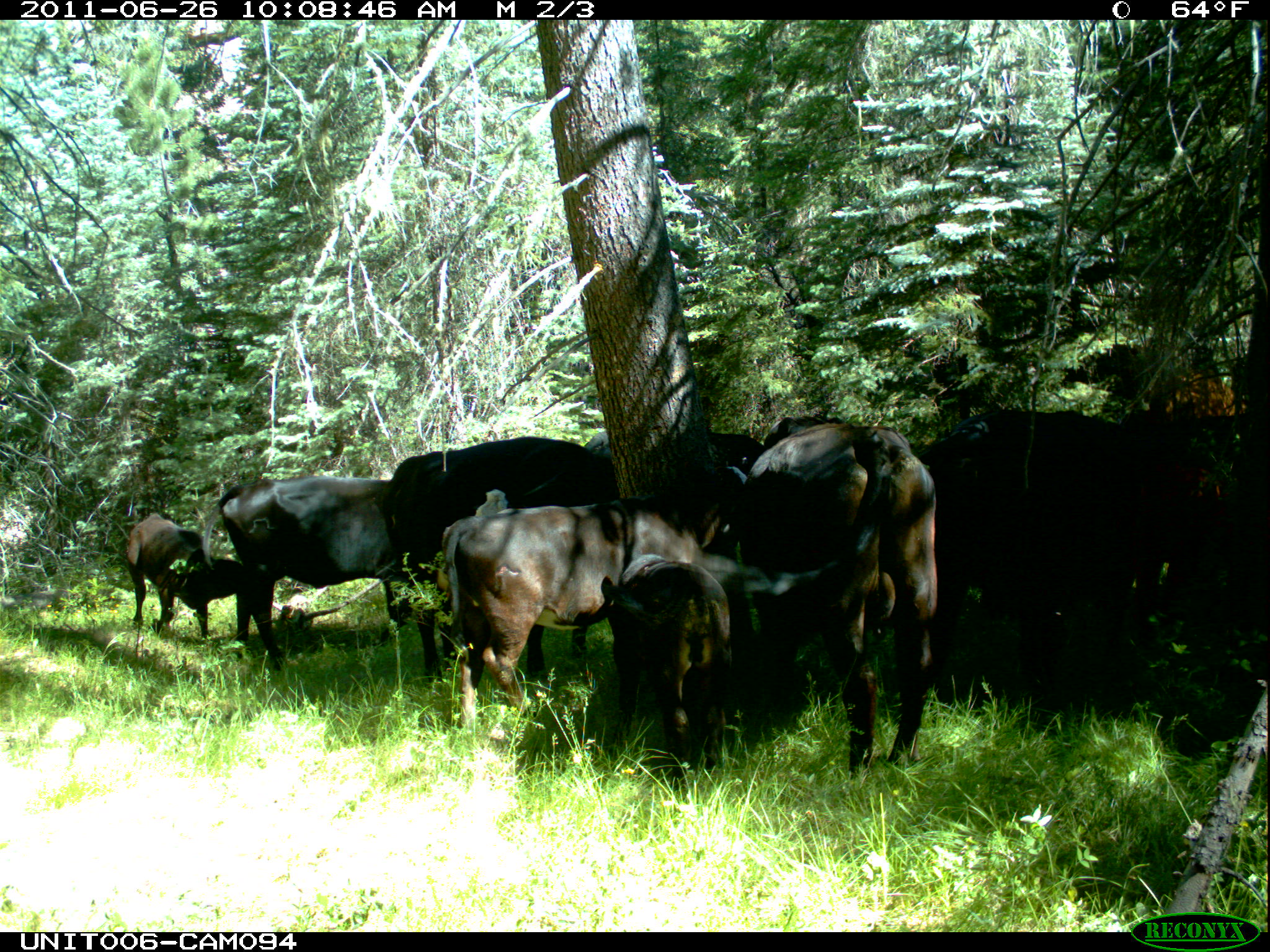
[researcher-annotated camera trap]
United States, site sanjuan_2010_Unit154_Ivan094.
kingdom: Animalia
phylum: Chordata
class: Mammalia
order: Artiodactyla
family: Bovidae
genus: Bos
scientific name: Bos taurus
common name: domestic cow